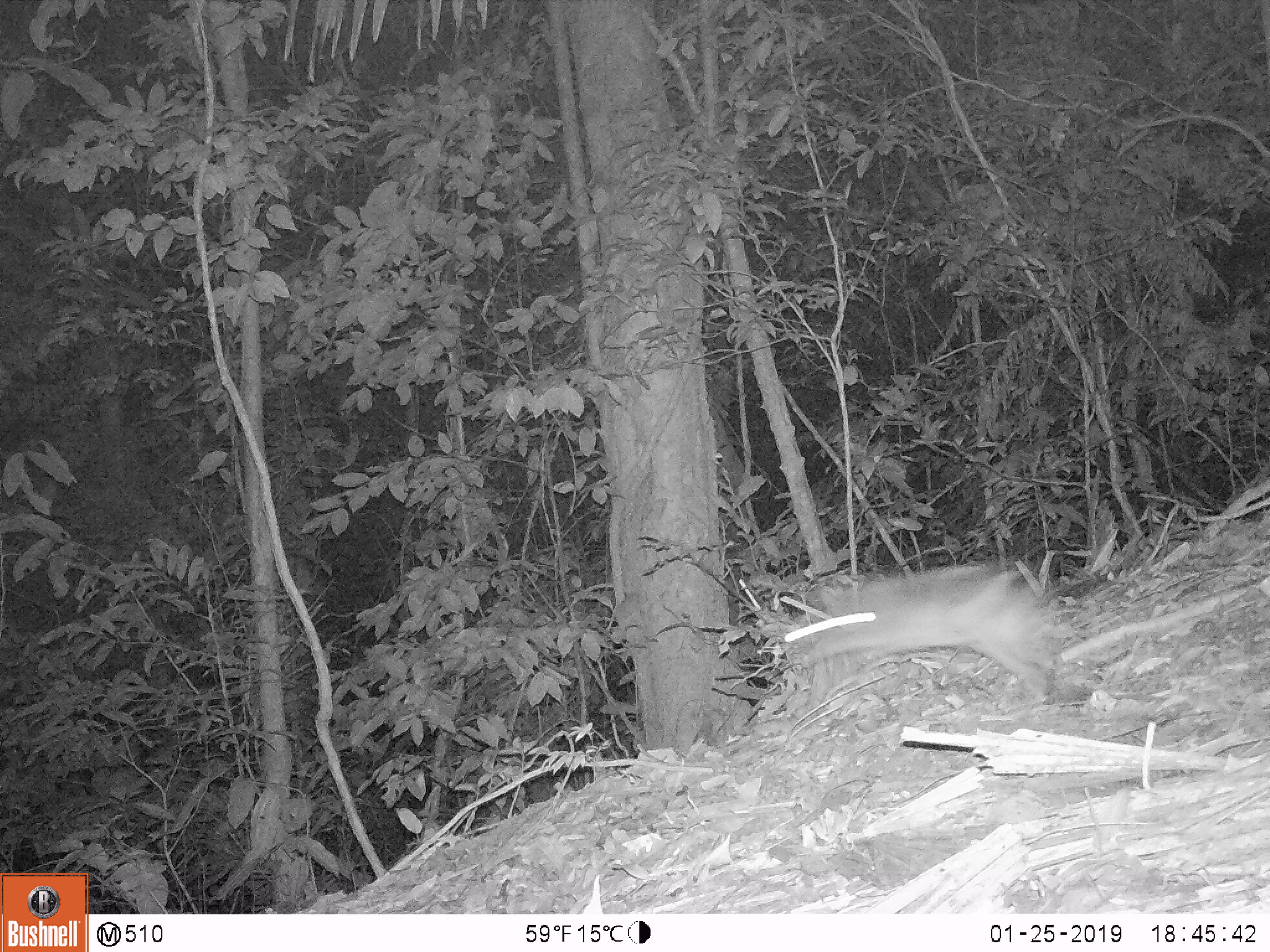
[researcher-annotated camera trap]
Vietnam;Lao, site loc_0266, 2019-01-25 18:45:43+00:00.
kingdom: Animalia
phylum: Chordata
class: Mammalia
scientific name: Mammalia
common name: mammal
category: unidentified small mammal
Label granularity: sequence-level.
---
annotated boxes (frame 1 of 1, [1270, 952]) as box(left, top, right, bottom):
unidentified small mammal: box(779, 565, 1072, 709)